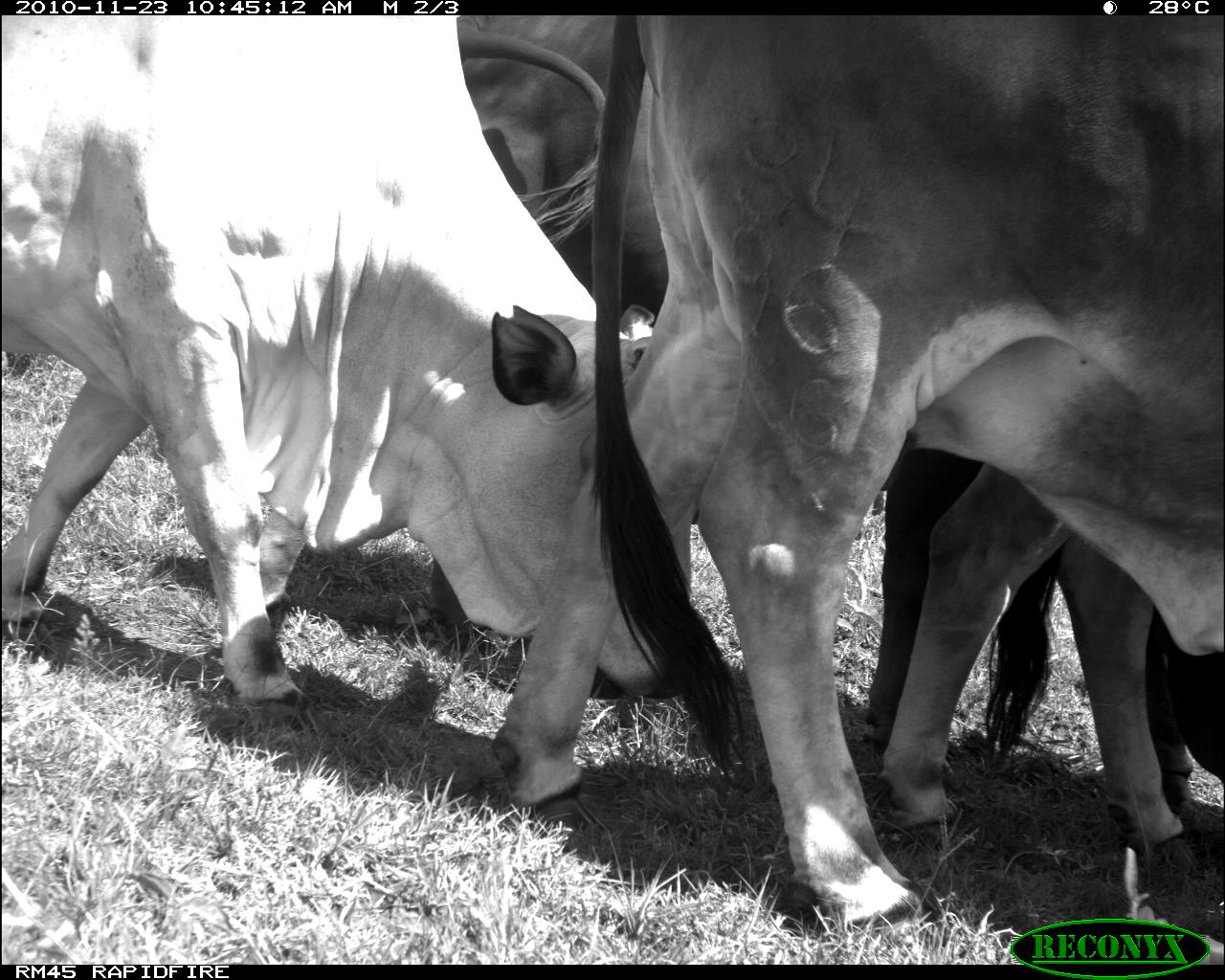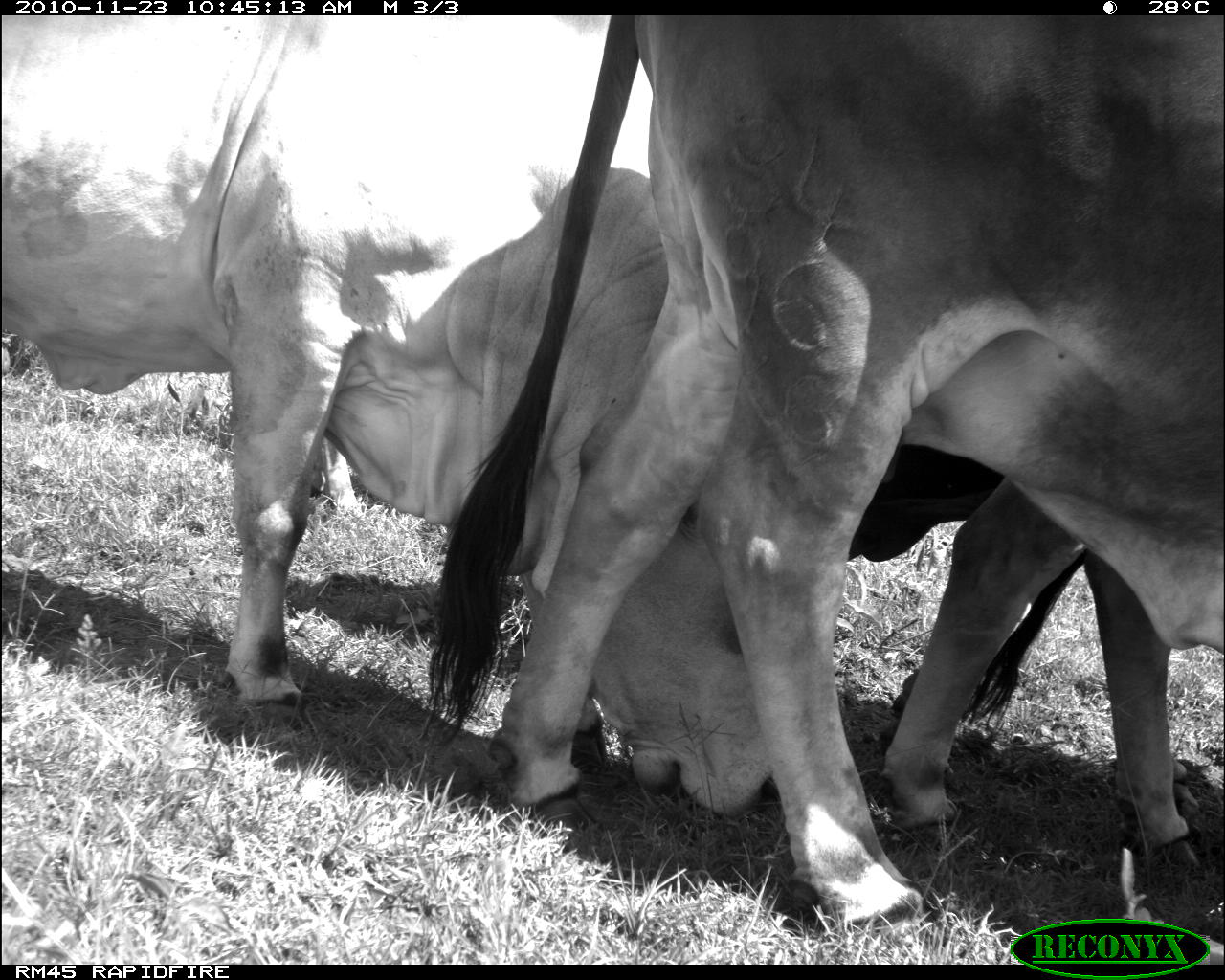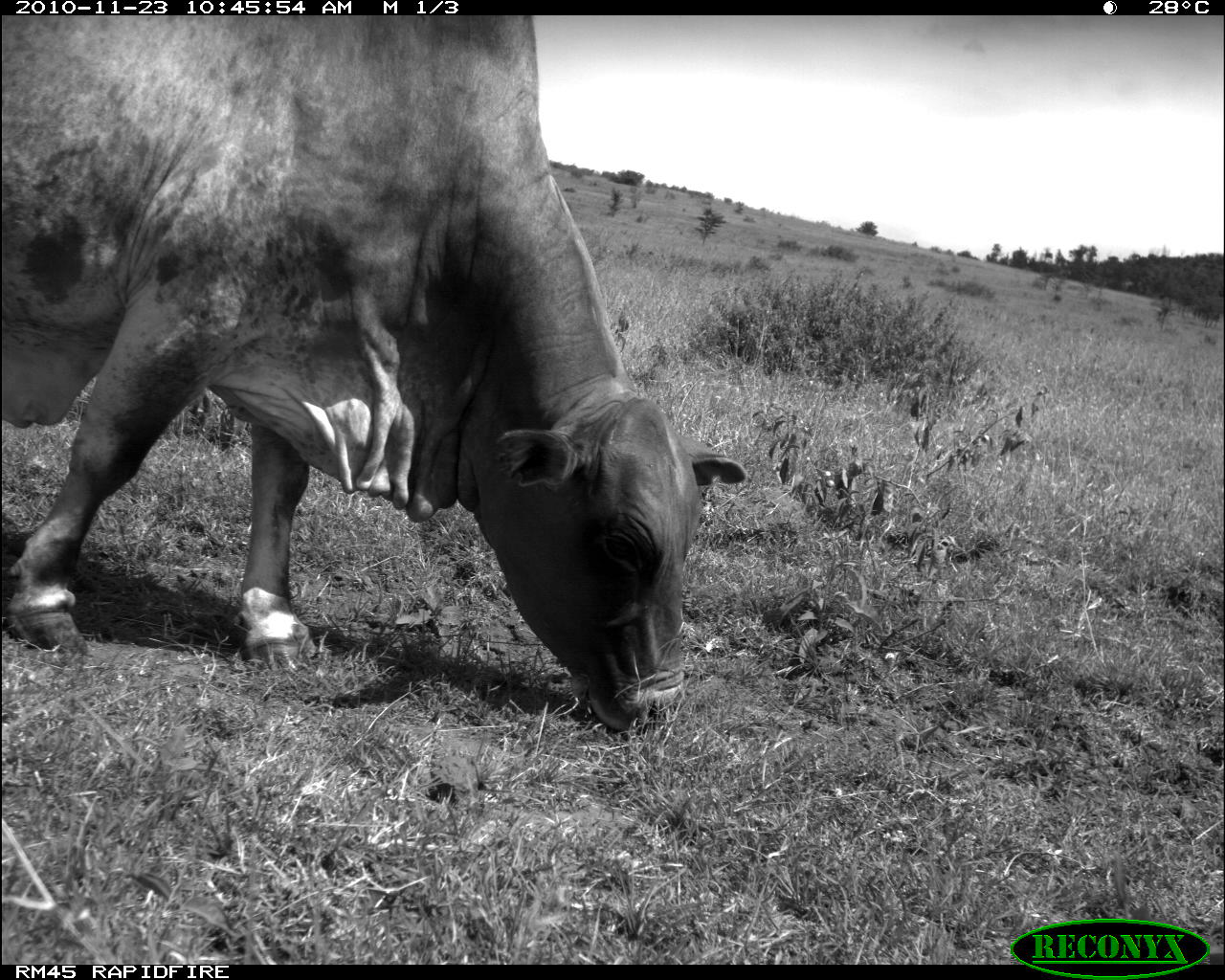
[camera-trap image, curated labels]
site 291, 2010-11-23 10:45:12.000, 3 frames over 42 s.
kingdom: Animalia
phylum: Chordata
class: Mammalia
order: Artiodactyla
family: Bovidae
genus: Bos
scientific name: Bos taurus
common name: domestic cattle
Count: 4.